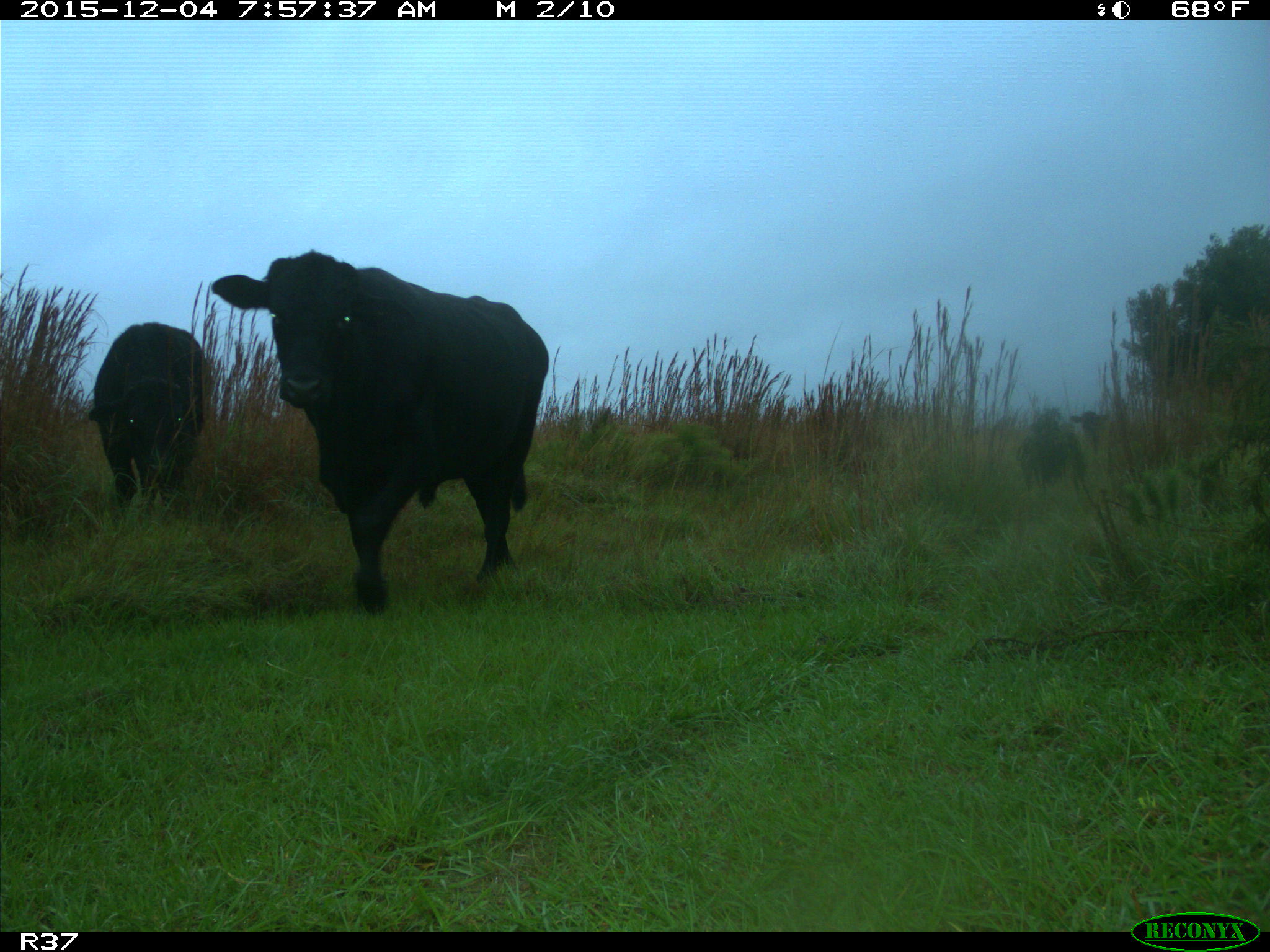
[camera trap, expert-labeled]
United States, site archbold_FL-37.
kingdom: Animalia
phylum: Chordata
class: Mammalia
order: Artiodactyla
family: Bovidae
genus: Bos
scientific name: Bos taurus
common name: domestic cow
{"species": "Bos taurus (domestic cow)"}